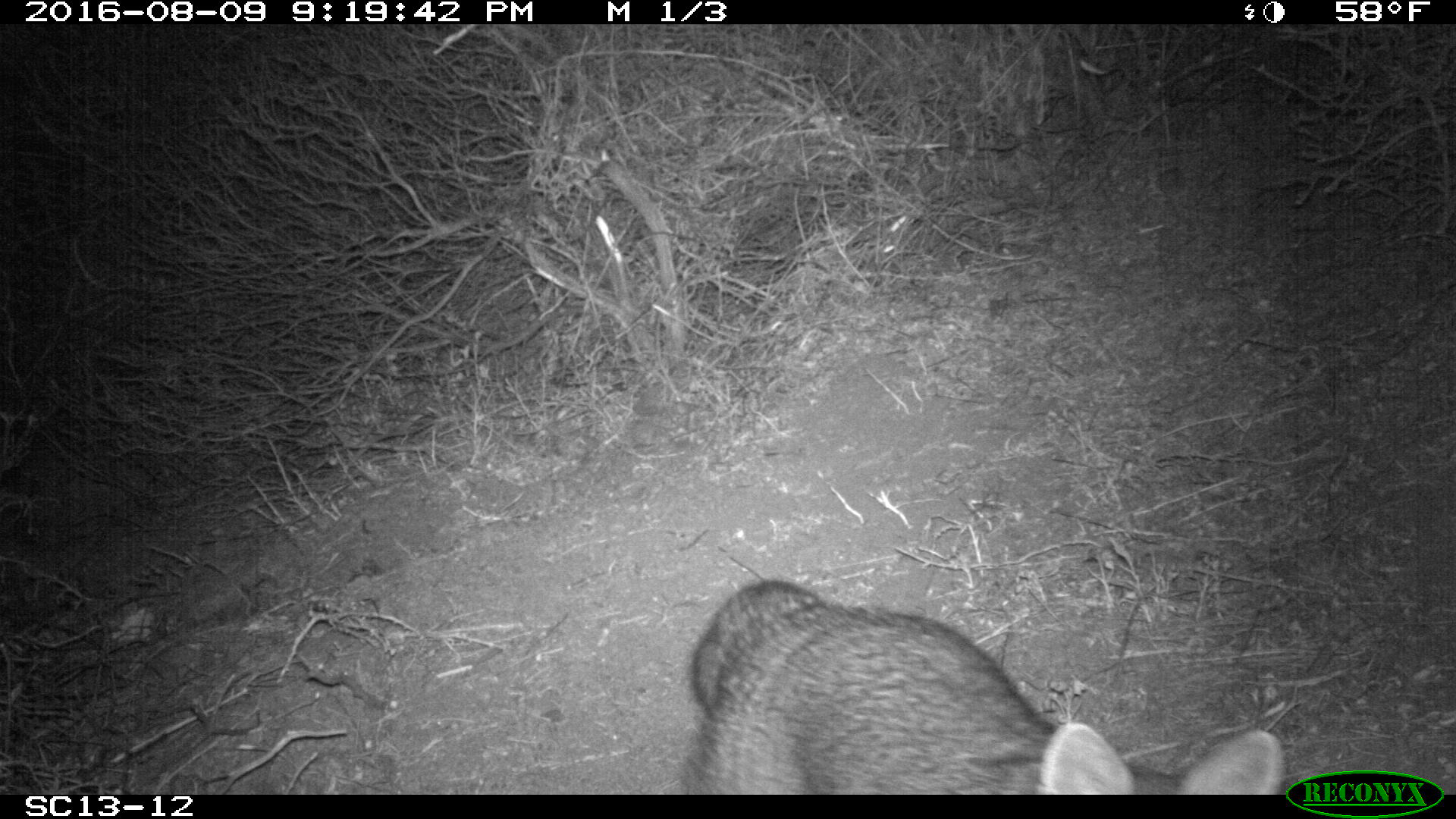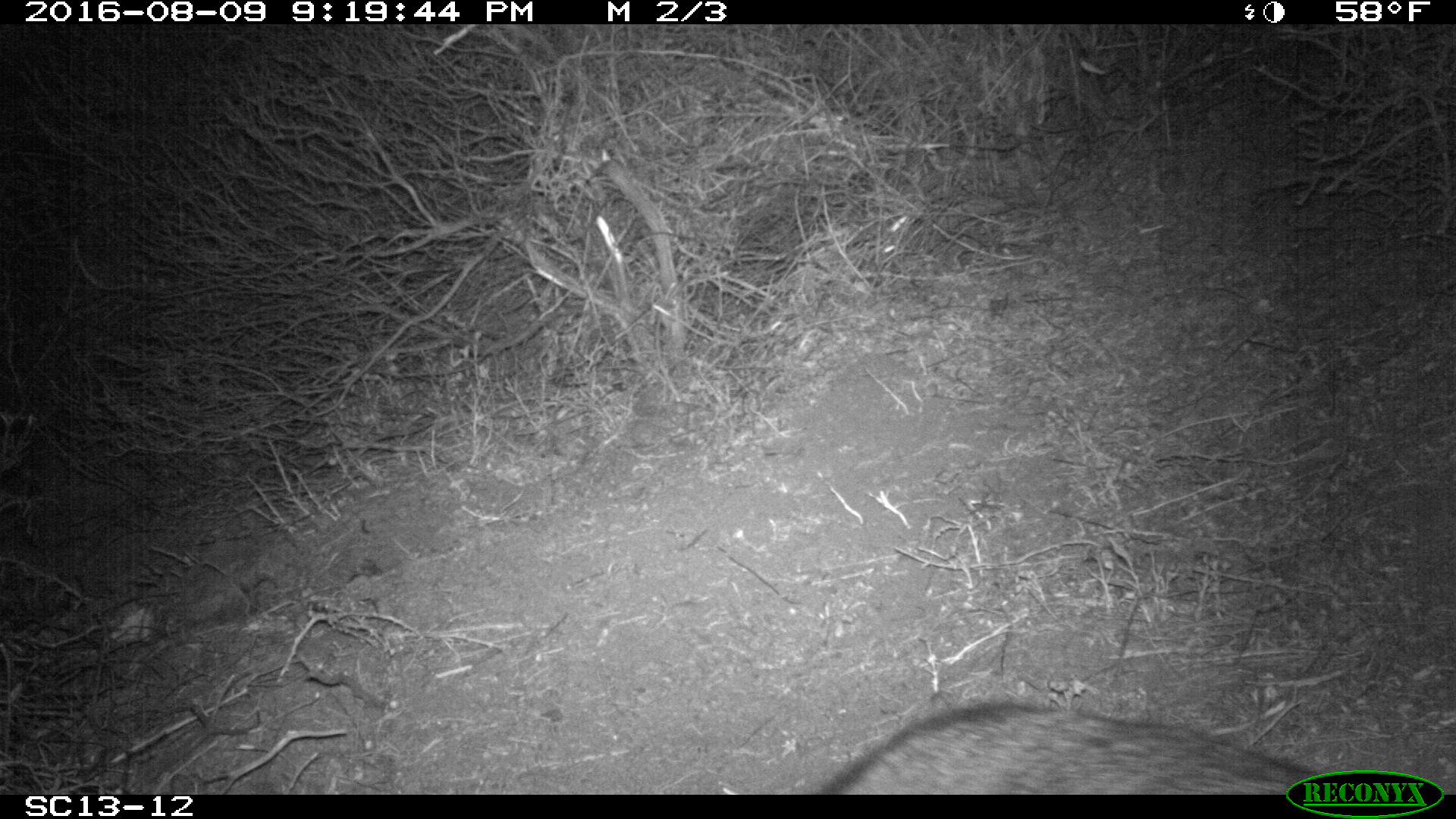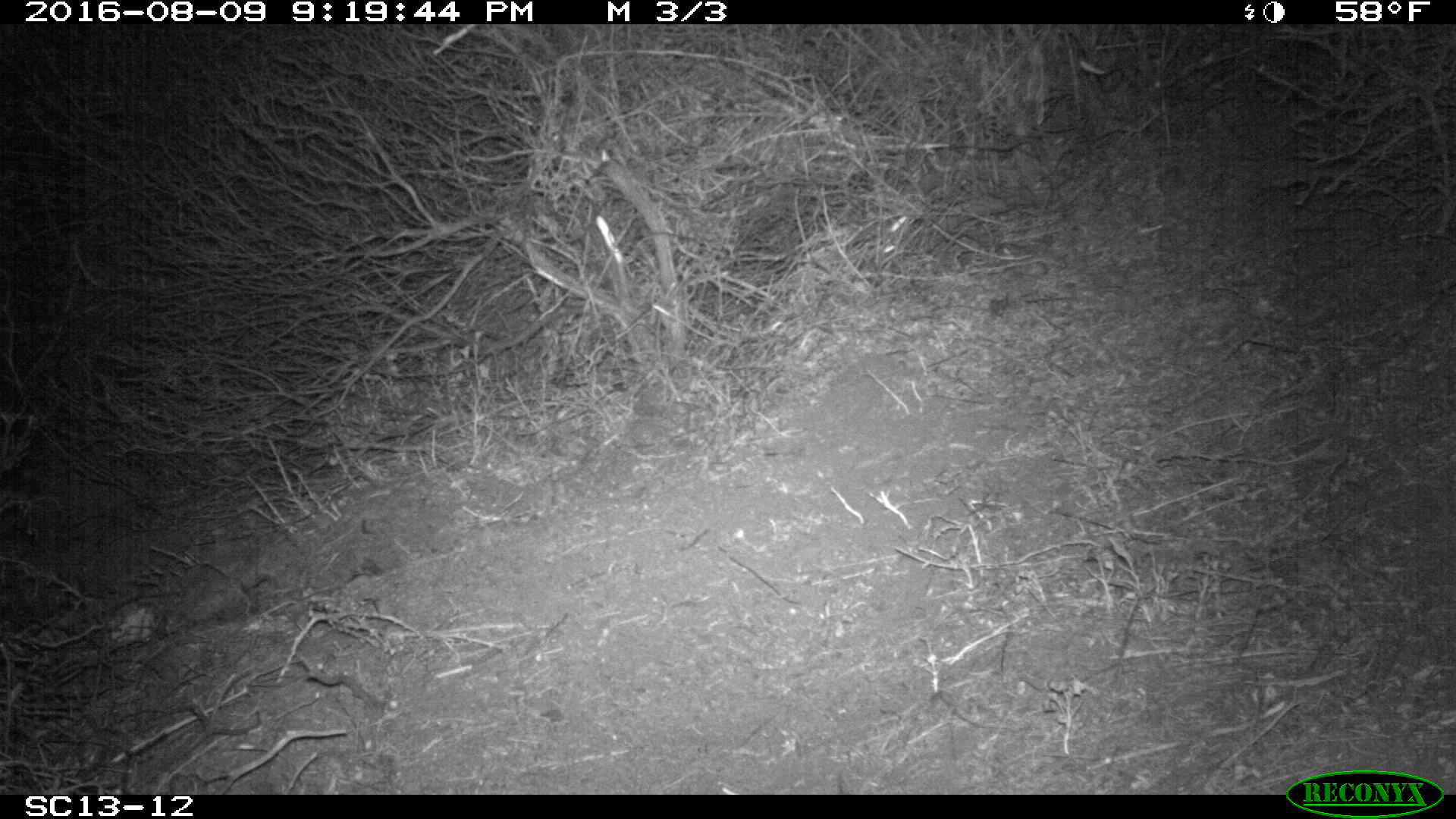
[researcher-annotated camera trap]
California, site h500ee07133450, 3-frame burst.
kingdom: Animalia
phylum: Chordata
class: Mammalia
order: Carnivora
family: Canidae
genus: Urocyon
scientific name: Urocyon littoralis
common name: island fox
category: fox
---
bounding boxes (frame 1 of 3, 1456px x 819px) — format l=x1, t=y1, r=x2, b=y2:
fox: l=689, t=576, r=1288, b=794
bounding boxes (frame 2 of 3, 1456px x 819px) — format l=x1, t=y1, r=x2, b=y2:
fox: l=817, t=703, r=1348, b=794